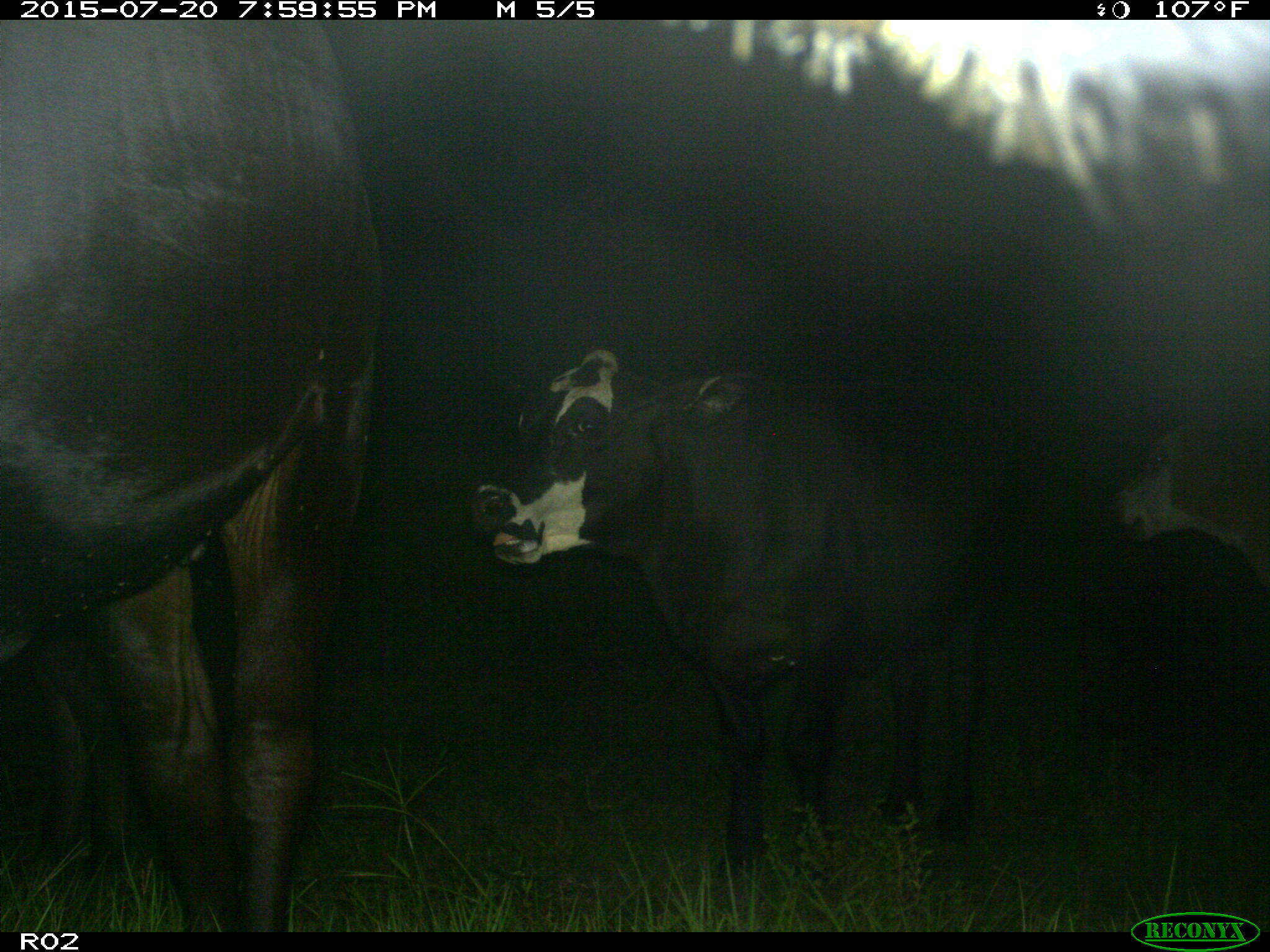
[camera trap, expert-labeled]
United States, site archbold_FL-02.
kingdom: Animalia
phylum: Chordata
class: Mammalia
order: Artiodactyla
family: Bovidae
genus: Bos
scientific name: Bos taurus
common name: domestic cow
Bos taurus (domestic cow).